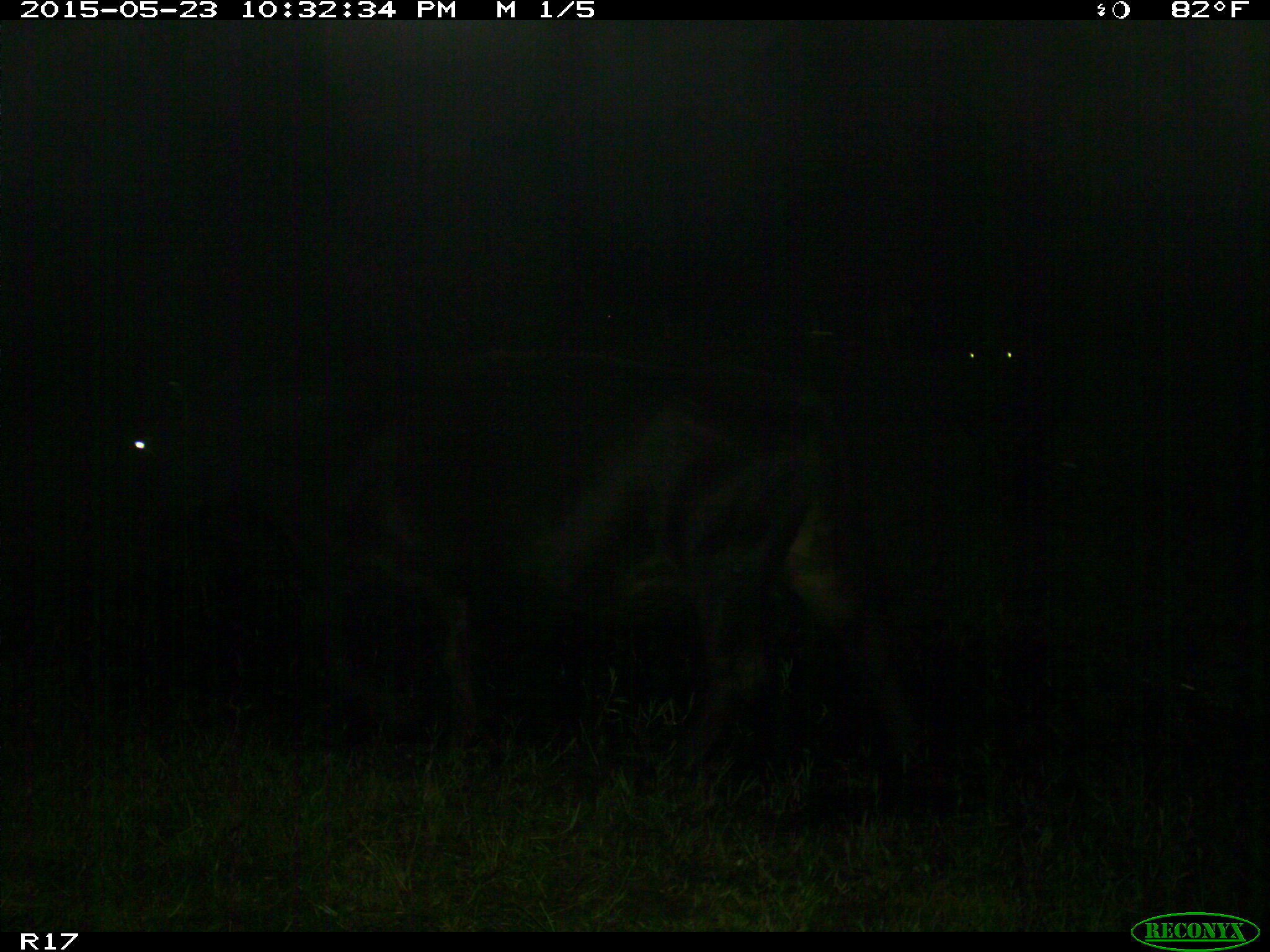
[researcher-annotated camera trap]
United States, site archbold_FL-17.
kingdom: Animalia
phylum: Chordata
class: Mammalia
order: Artiodactyla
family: Bovidae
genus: Bos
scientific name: Bos taurus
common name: domestic cow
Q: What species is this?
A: Bos taurus (domestic cow).